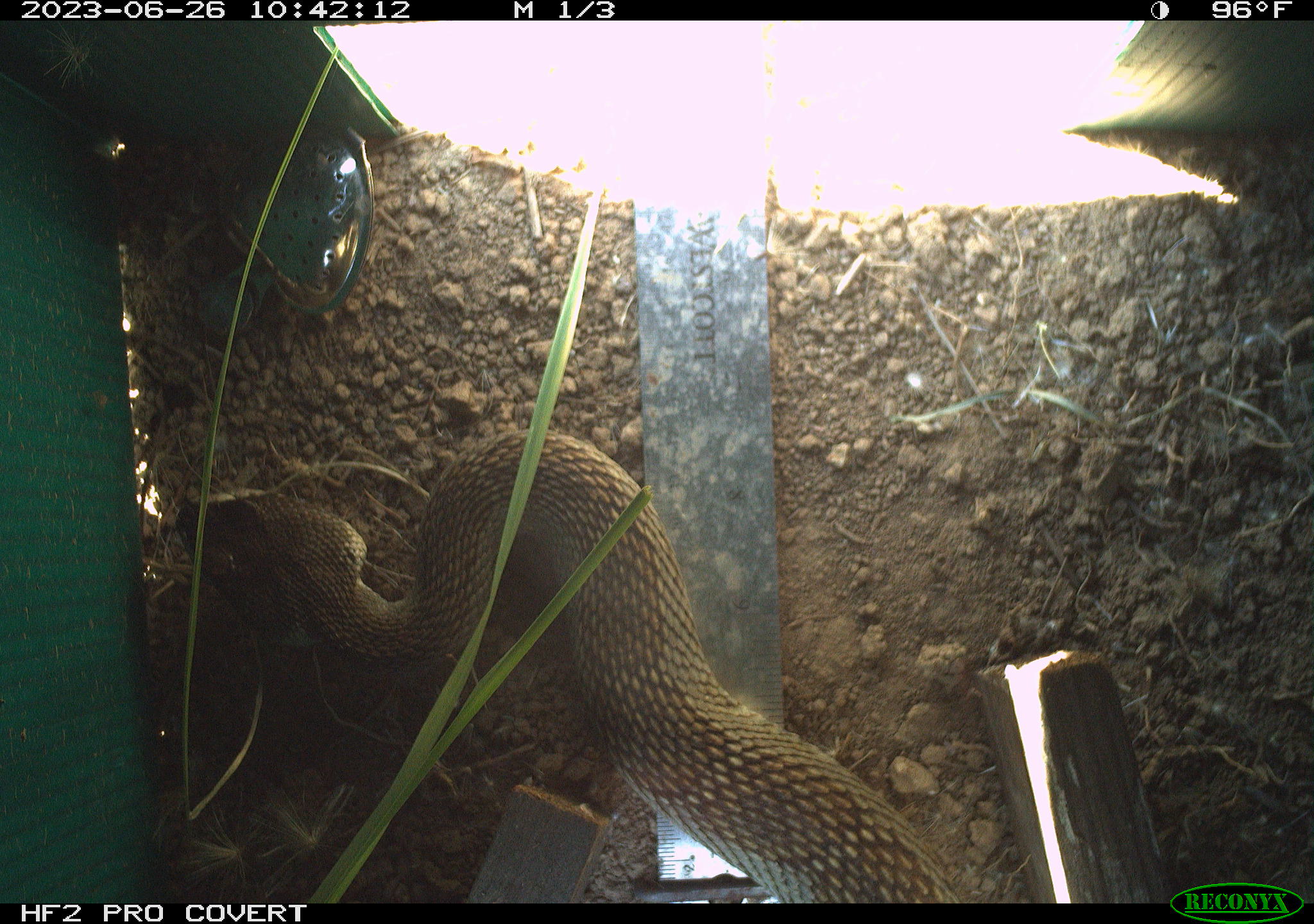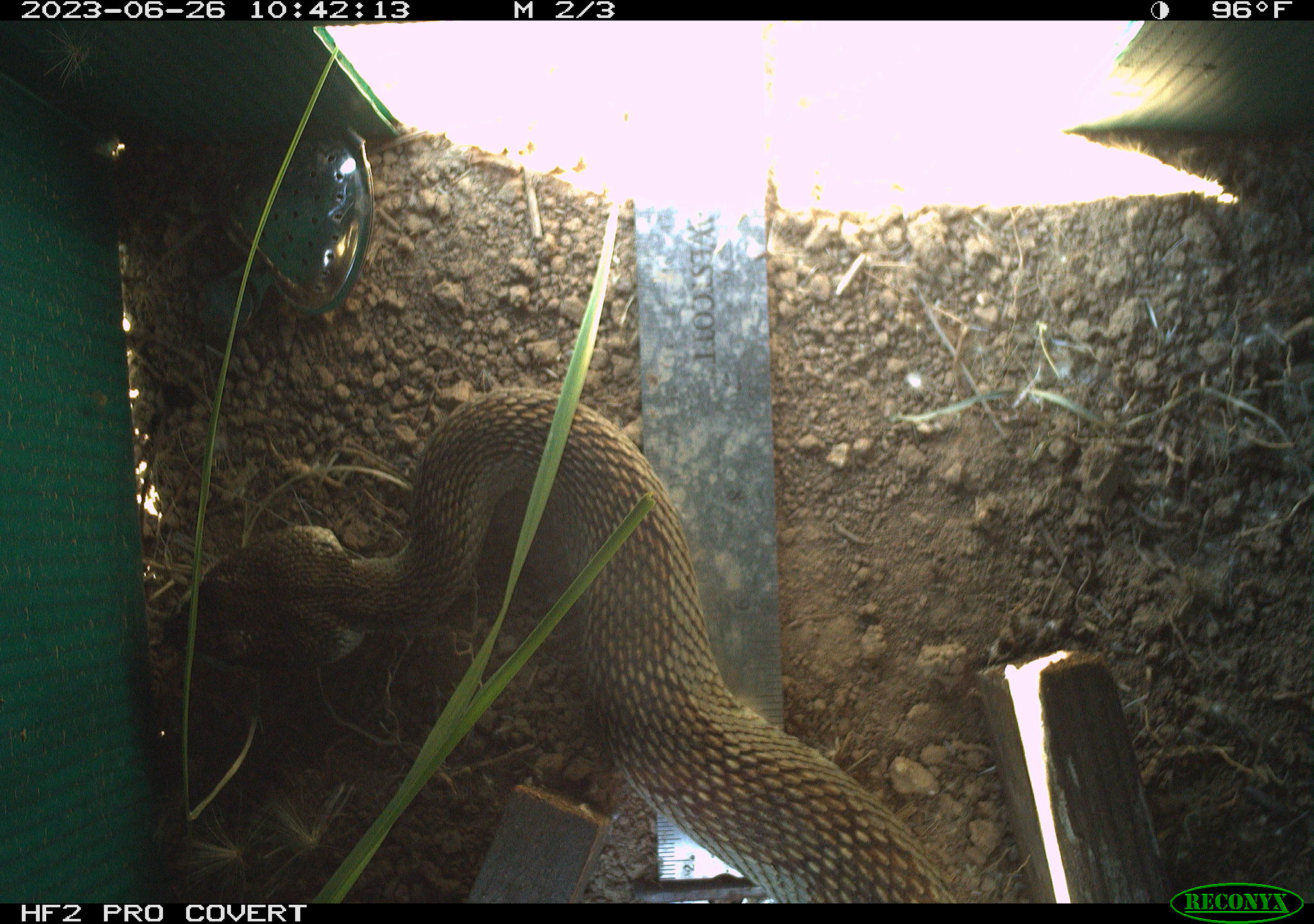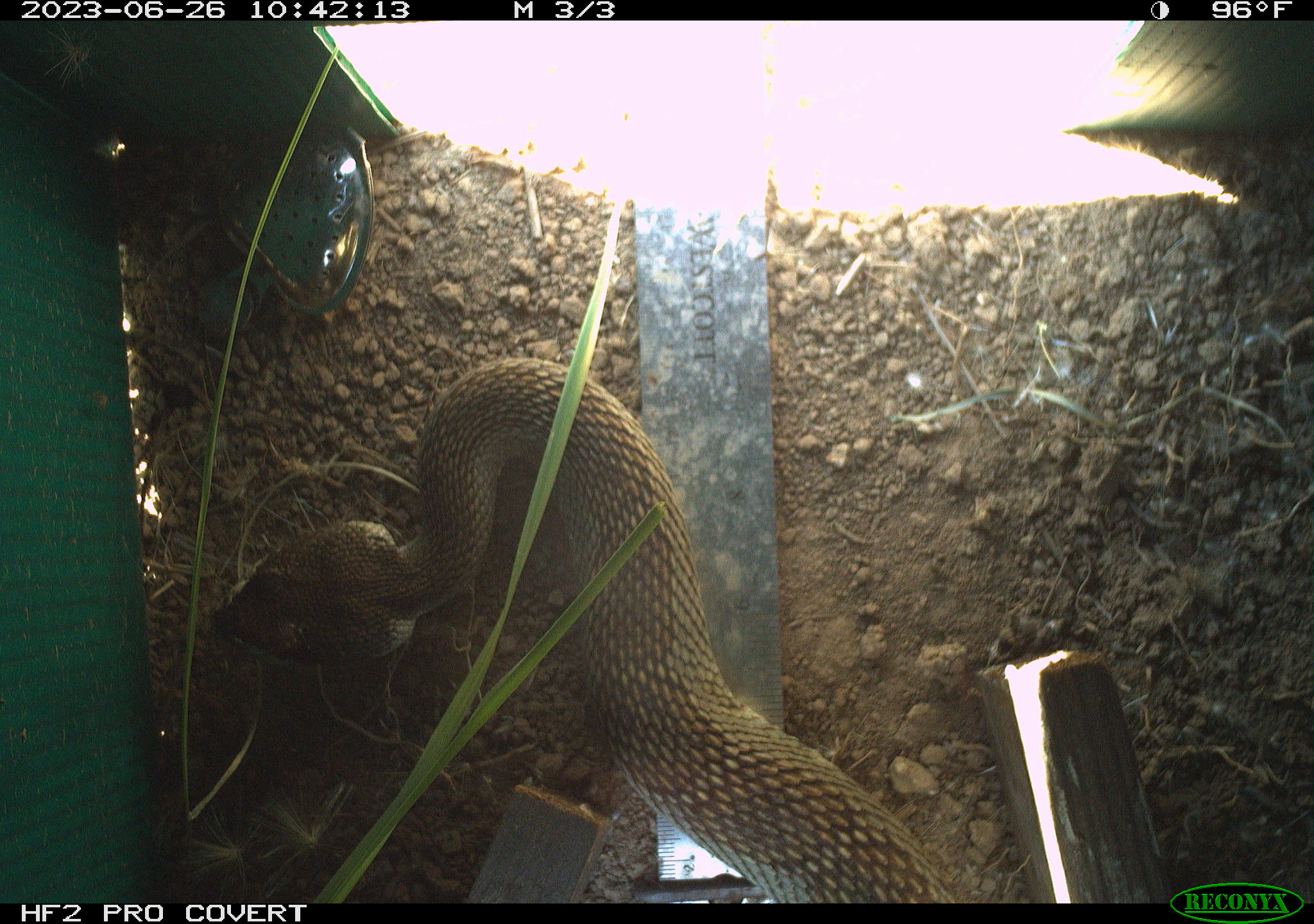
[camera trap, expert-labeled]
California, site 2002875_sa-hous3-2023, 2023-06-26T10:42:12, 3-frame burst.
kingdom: Animalia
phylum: Chordata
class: Reptilia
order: Squamata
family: Viperidae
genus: Crotalus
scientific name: Crotalus oreganus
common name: western rattlesnake